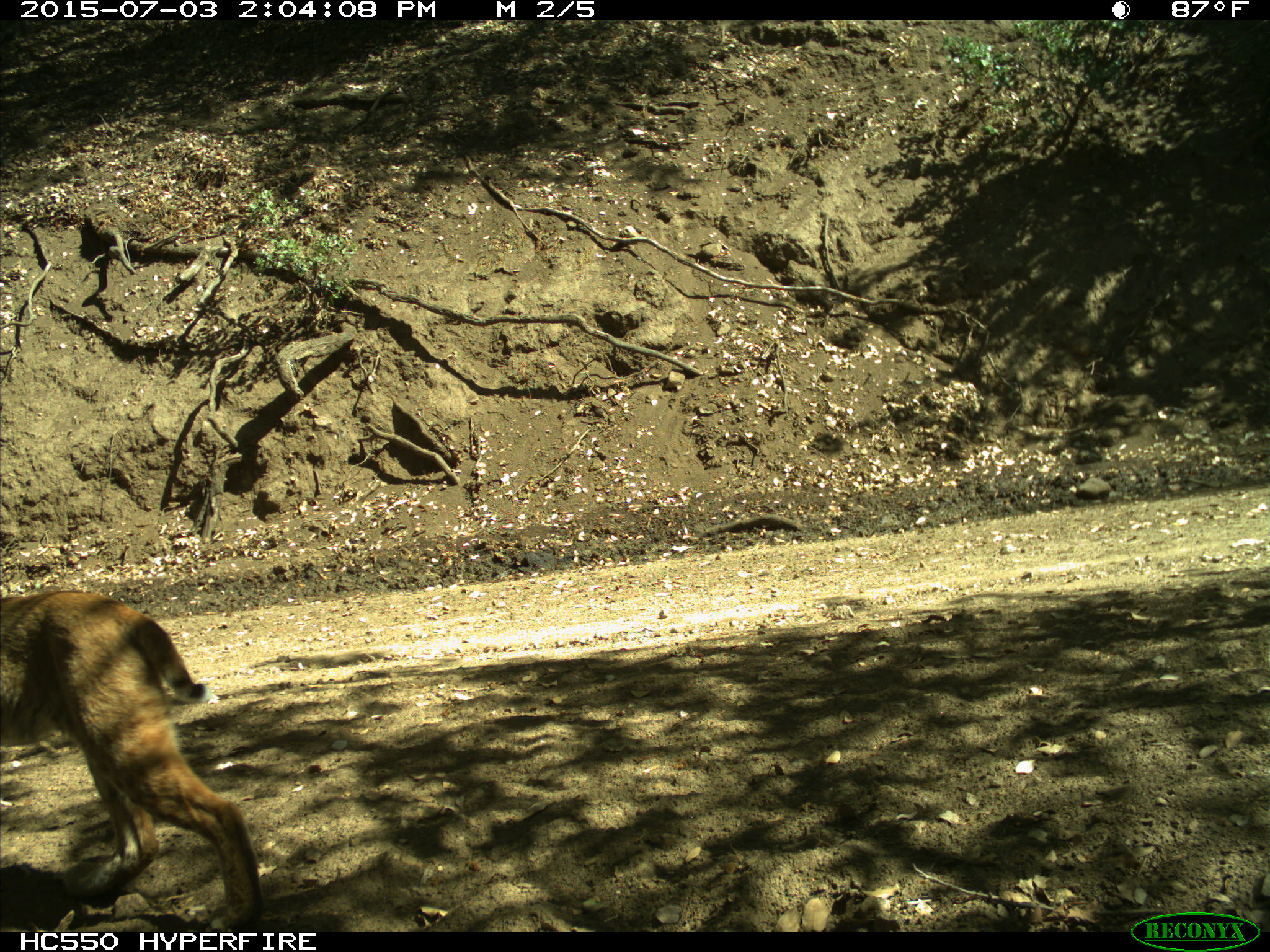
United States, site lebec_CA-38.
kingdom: Animalia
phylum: Chordata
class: Mammalia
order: Carnivora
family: Felidae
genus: Lynx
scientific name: Lynx rufus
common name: bobcat